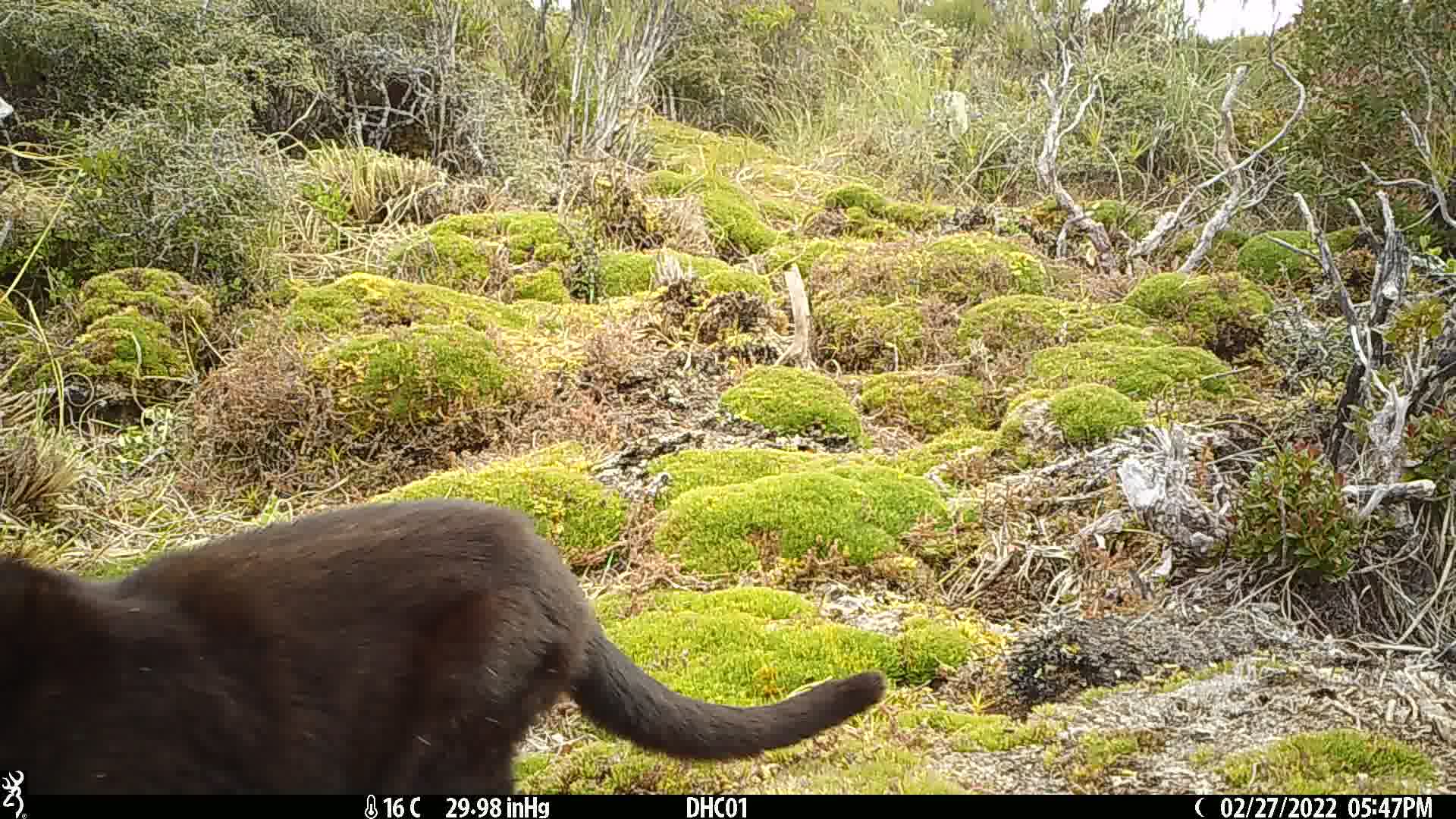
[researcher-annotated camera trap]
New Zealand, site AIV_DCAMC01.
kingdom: Animalia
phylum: Chordata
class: Mammalia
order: Carnivora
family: Felidae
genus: Felis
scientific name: Felis catus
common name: domestic cat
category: cat